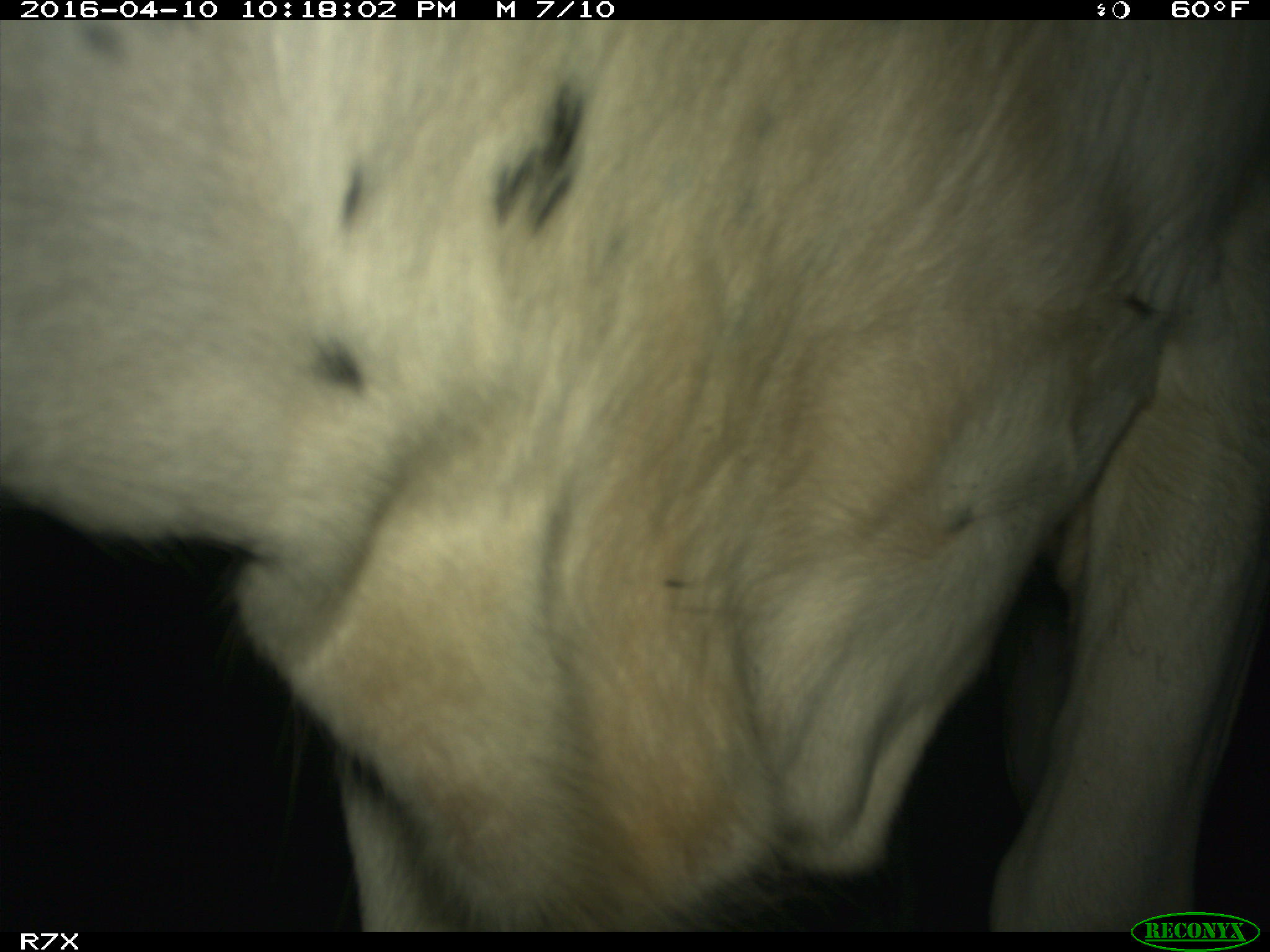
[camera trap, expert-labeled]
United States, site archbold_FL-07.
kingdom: Animalia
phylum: Chordata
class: Mammalia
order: Artiodactyla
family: Bovidae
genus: Bos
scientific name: Bos taurus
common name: domestic cow